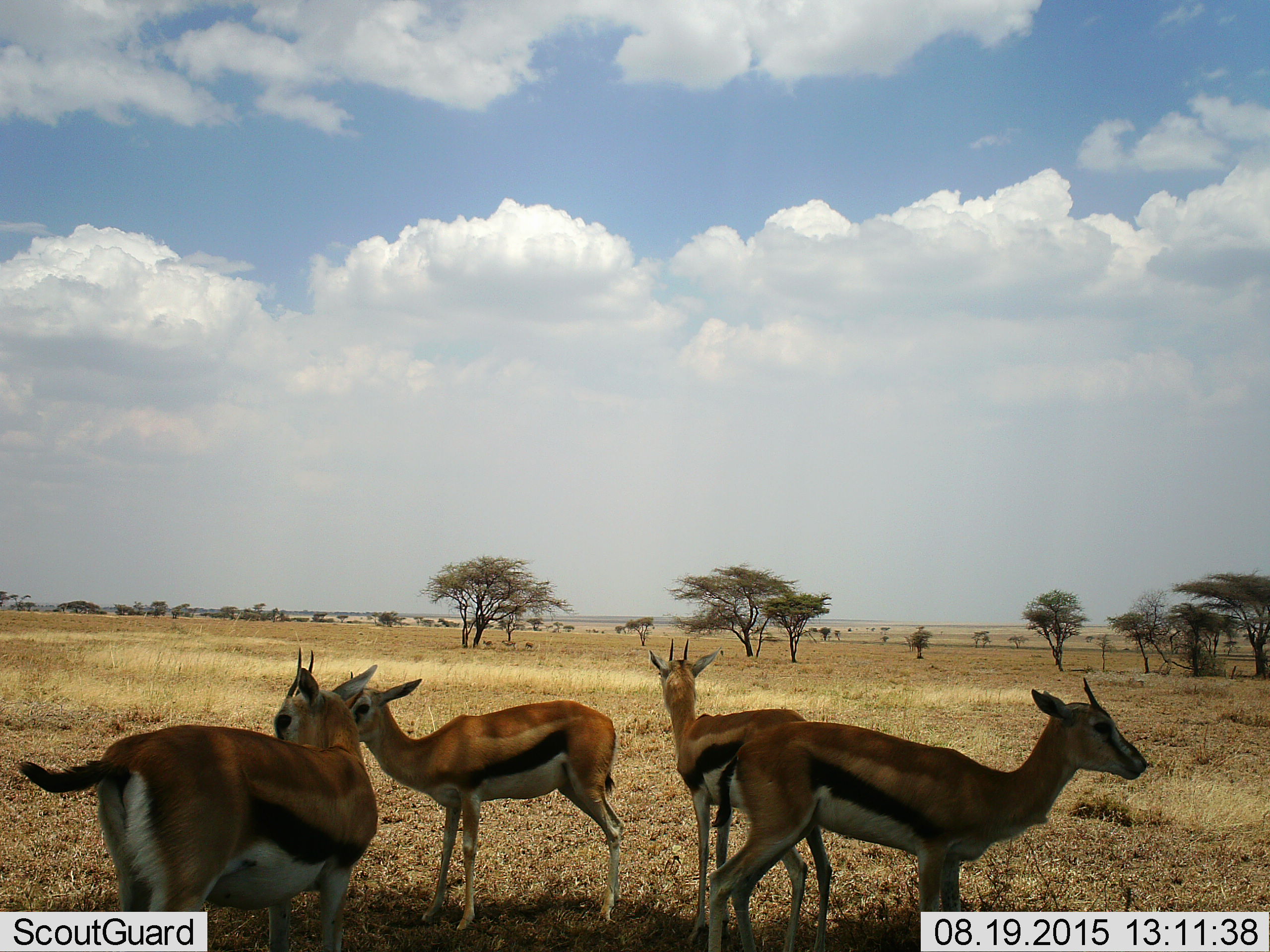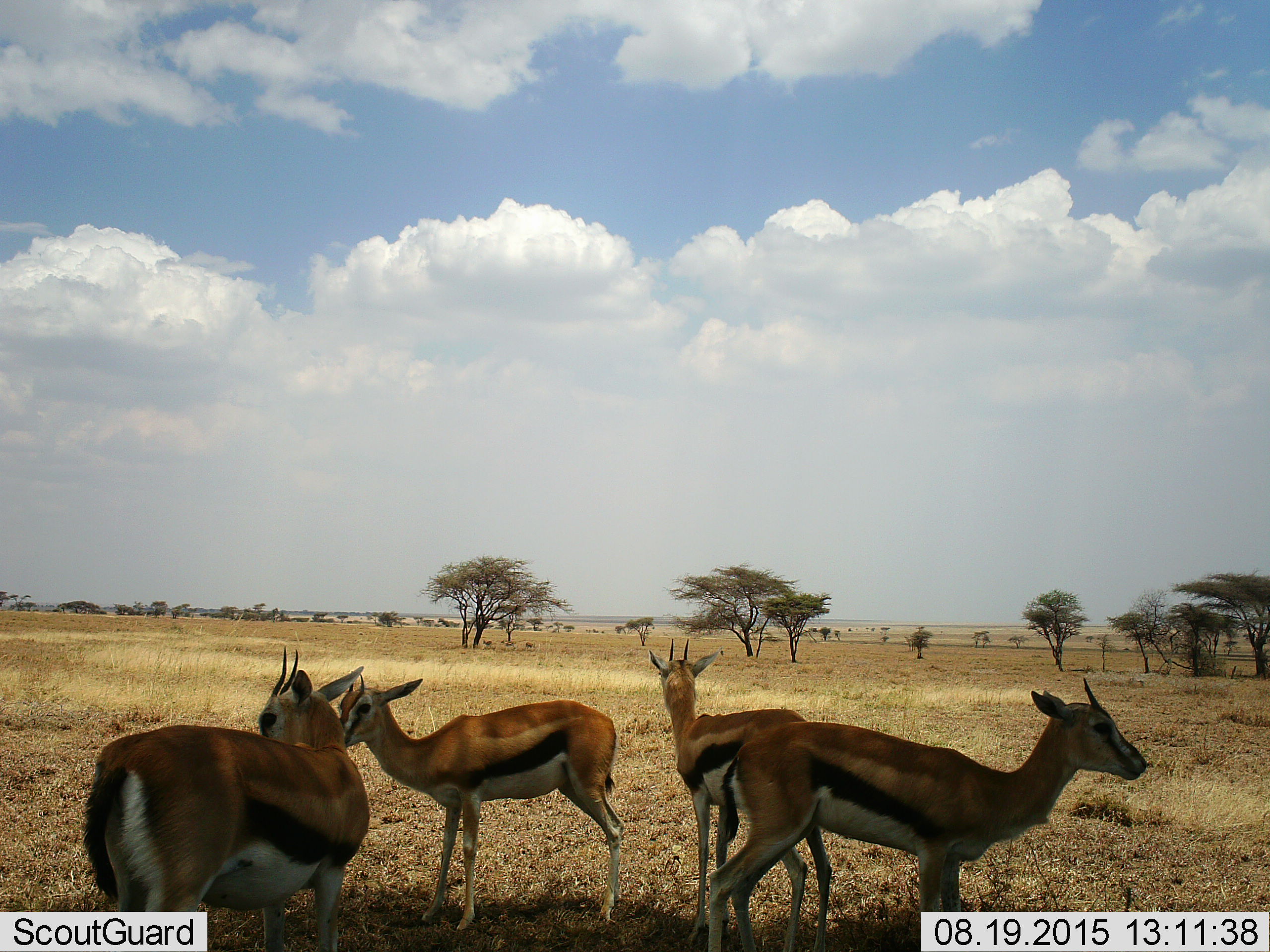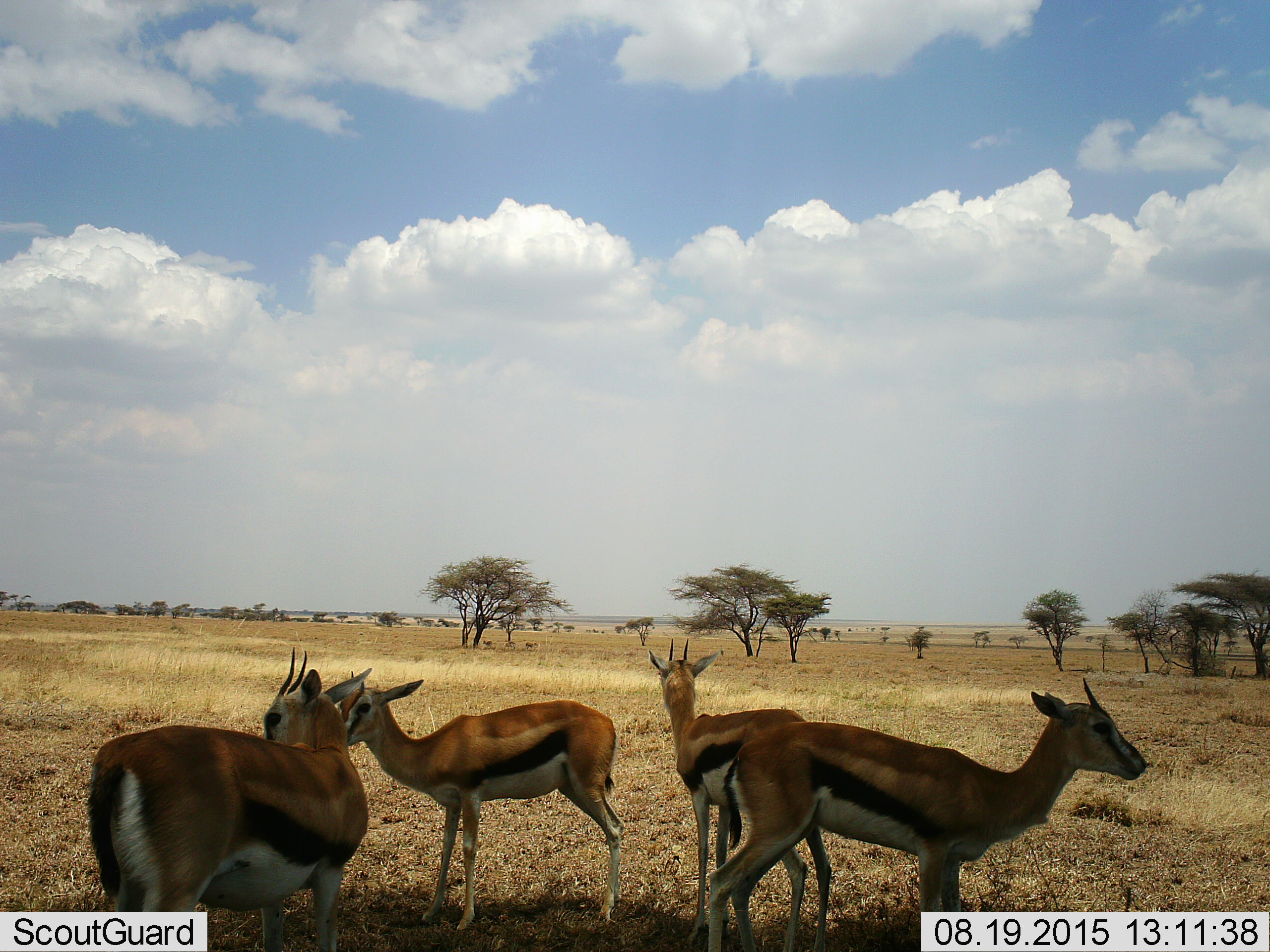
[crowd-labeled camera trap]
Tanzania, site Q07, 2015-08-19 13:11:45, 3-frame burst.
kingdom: Animalia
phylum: Chordata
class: Mammalia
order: Artiodactyla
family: Bovidae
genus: Eudorcas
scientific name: Eudorcas thomsonii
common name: thomson's gazelle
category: gazellethomsons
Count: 4.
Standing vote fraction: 100%.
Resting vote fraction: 0%.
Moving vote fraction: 10%.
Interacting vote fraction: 10%.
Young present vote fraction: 10%.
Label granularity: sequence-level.